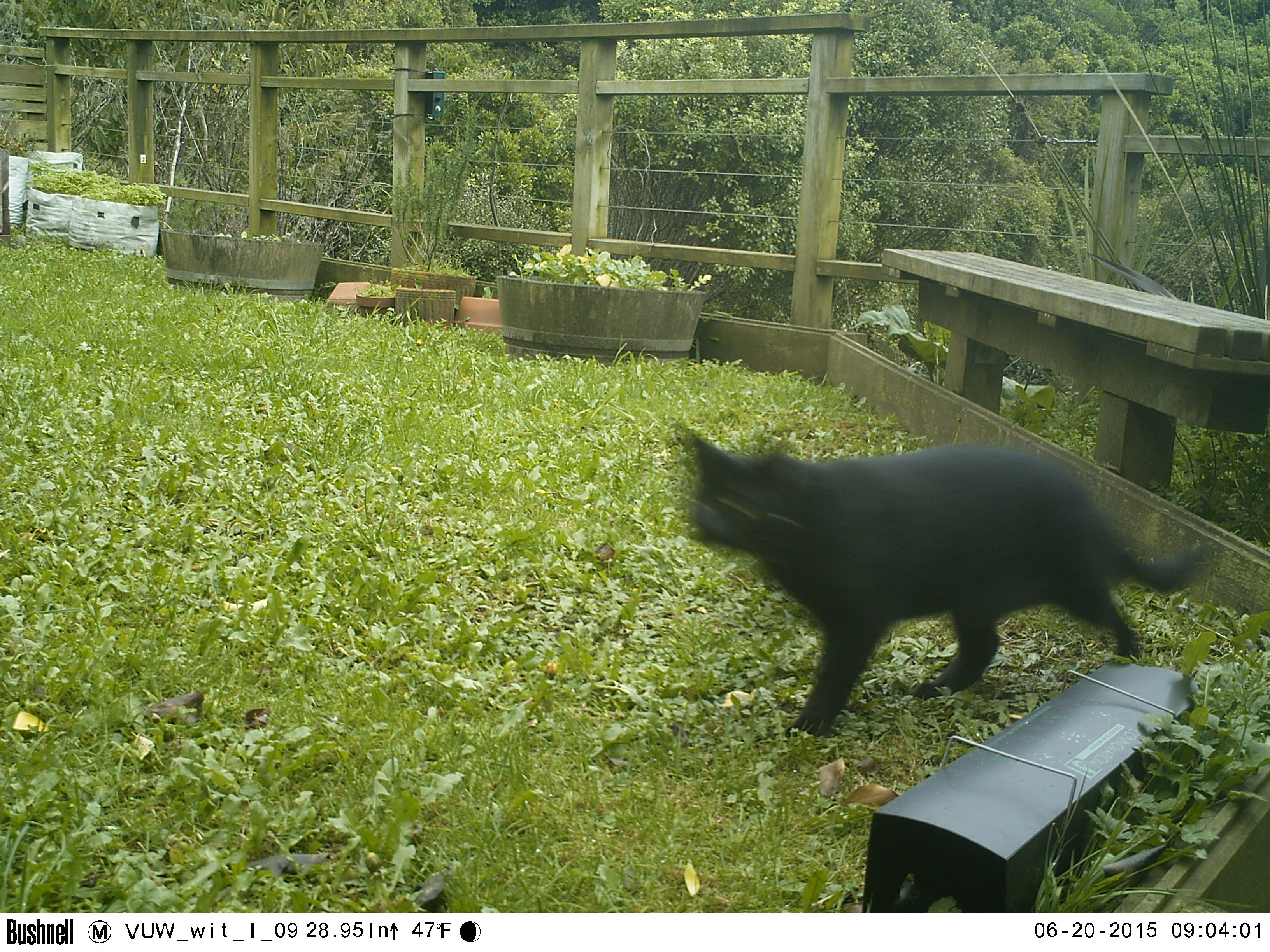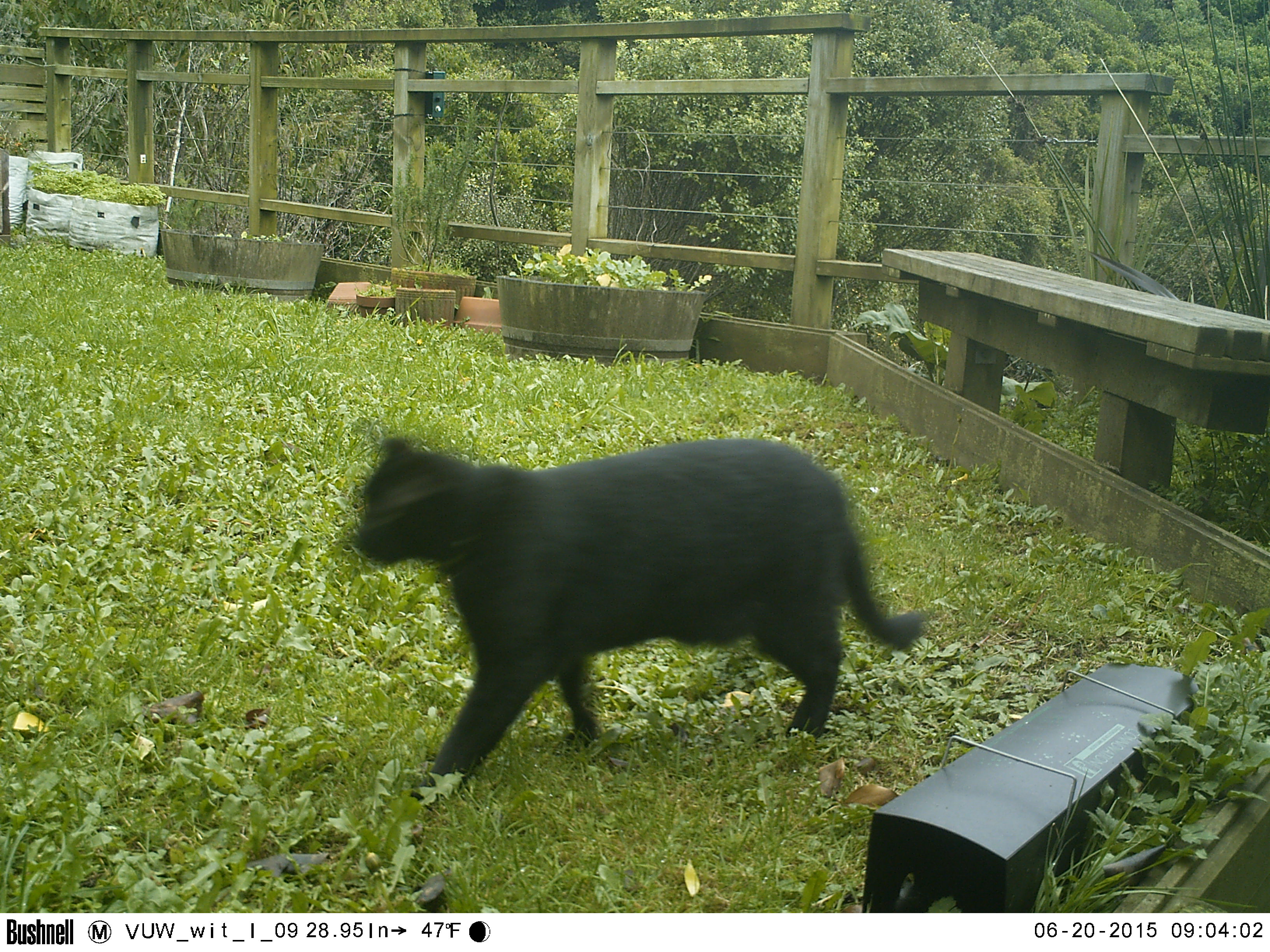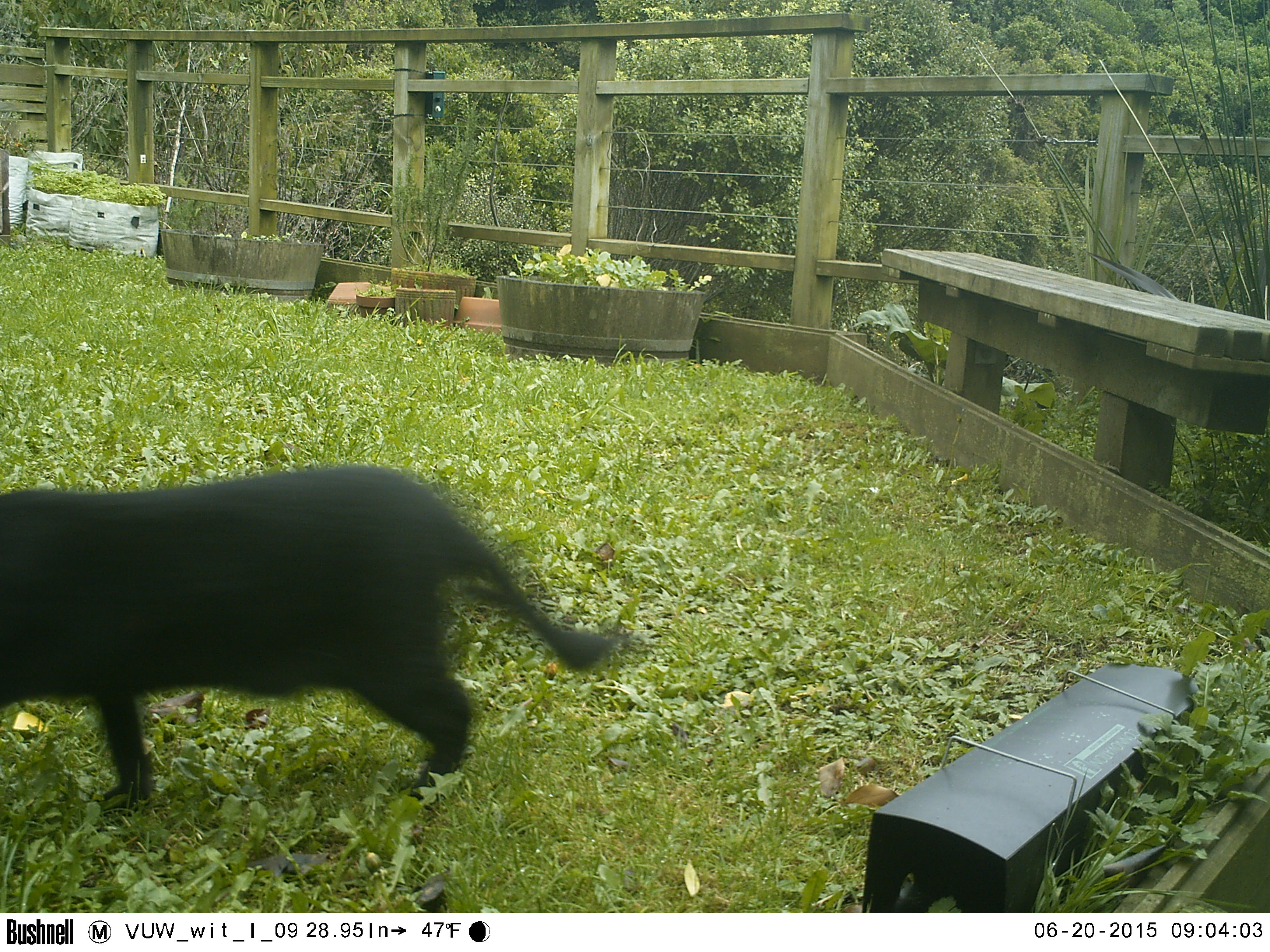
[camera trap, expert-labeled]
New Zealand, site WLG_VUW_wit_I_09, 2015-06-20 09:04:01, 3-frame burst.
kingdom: Animalia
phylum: Chordata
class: Mammalia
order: Carnivora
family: Felidae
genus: Felis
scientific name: Felis catus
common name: domestic cat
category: cat